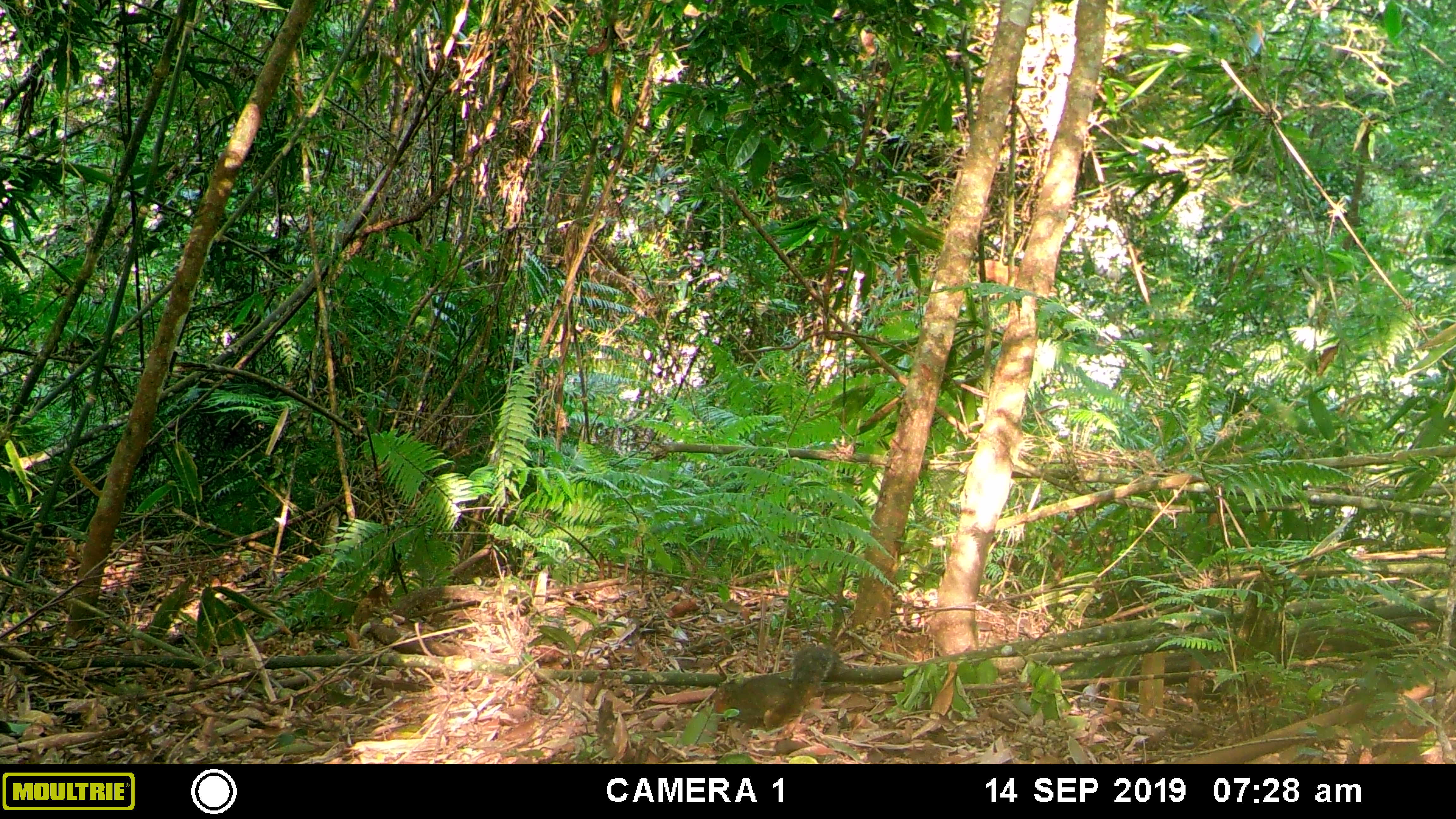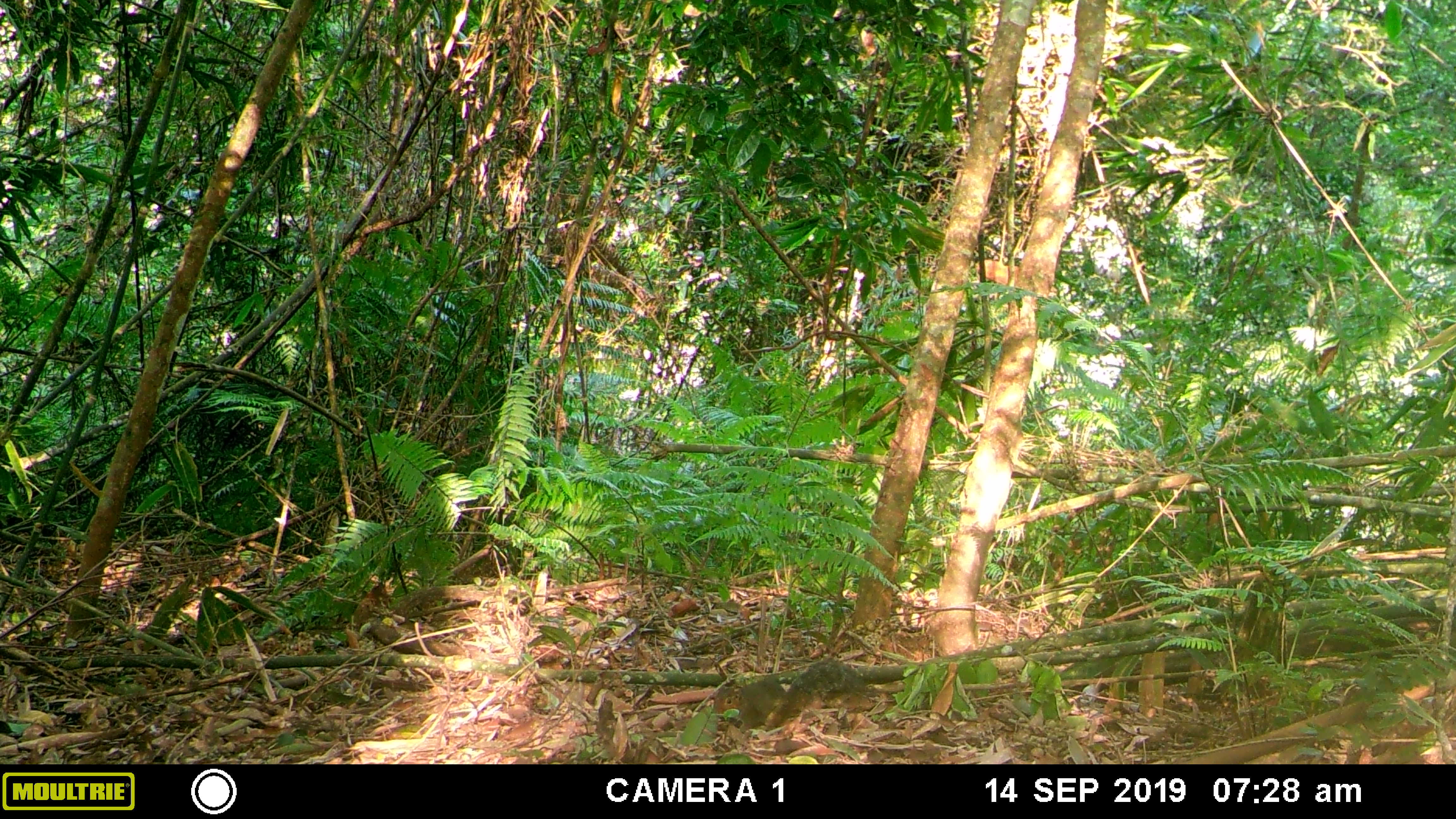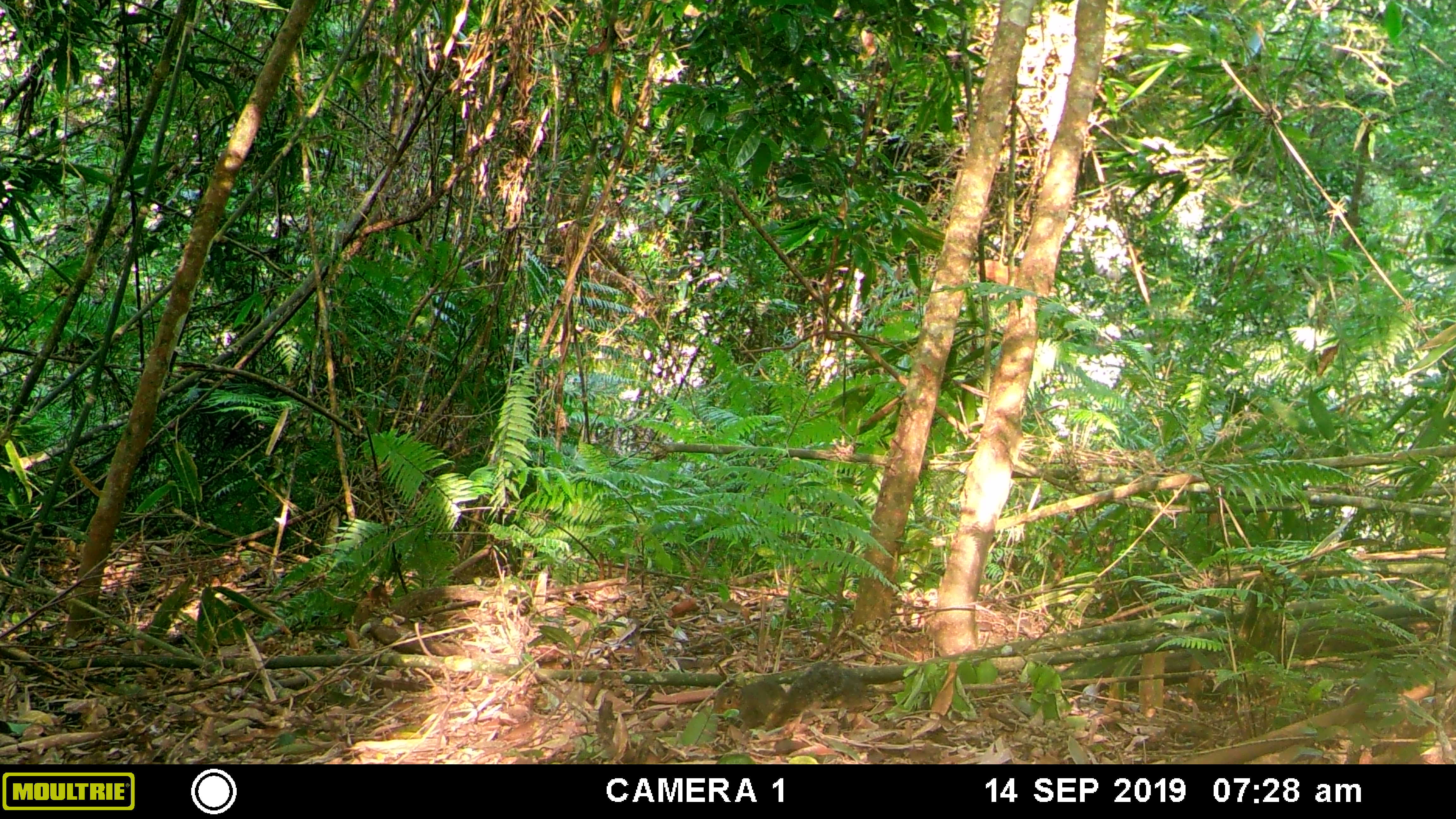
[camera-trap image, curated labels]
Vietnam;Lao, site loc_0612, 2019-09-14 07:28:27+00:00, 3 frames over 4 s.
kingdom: Animalia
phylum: Chordata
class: Mammalia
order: Rodentia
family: Sciuridae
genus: Dremomys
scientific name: Dremomys rufigenis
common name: red-cheeked squirrel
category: red cheeked squirrel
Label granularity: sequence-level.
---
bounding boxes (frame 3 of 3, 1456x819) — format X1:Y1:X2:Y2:
red cheeked squirrel: 710:661:807:733